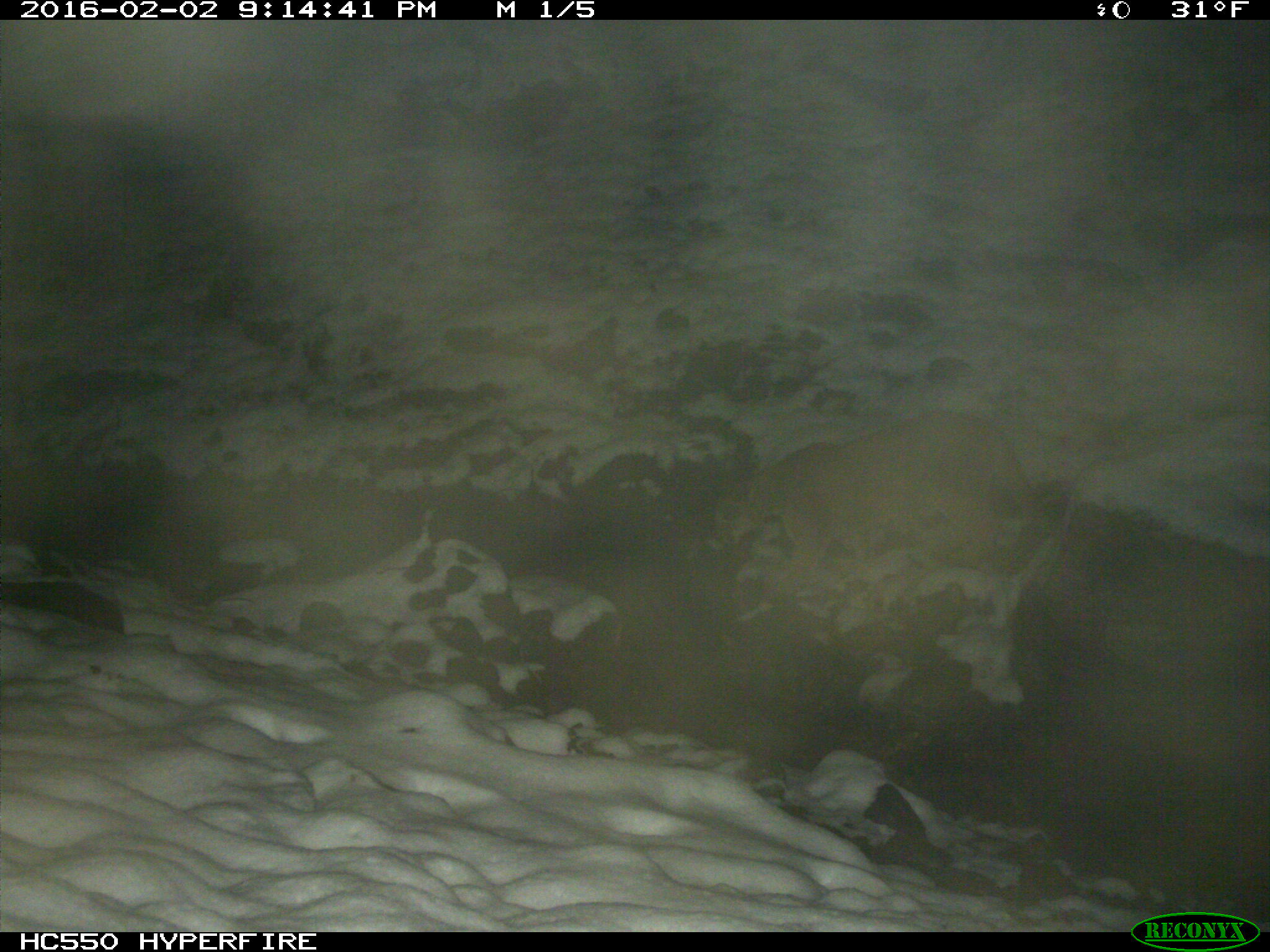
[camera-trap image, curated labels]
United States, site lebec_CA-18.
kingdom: Animalia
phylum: Chordata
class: Mammalia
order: Carnivora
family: Felidae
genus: Puma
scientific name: Puma concolor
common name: mountain lion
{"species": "Puma concolor (mountain lion)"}